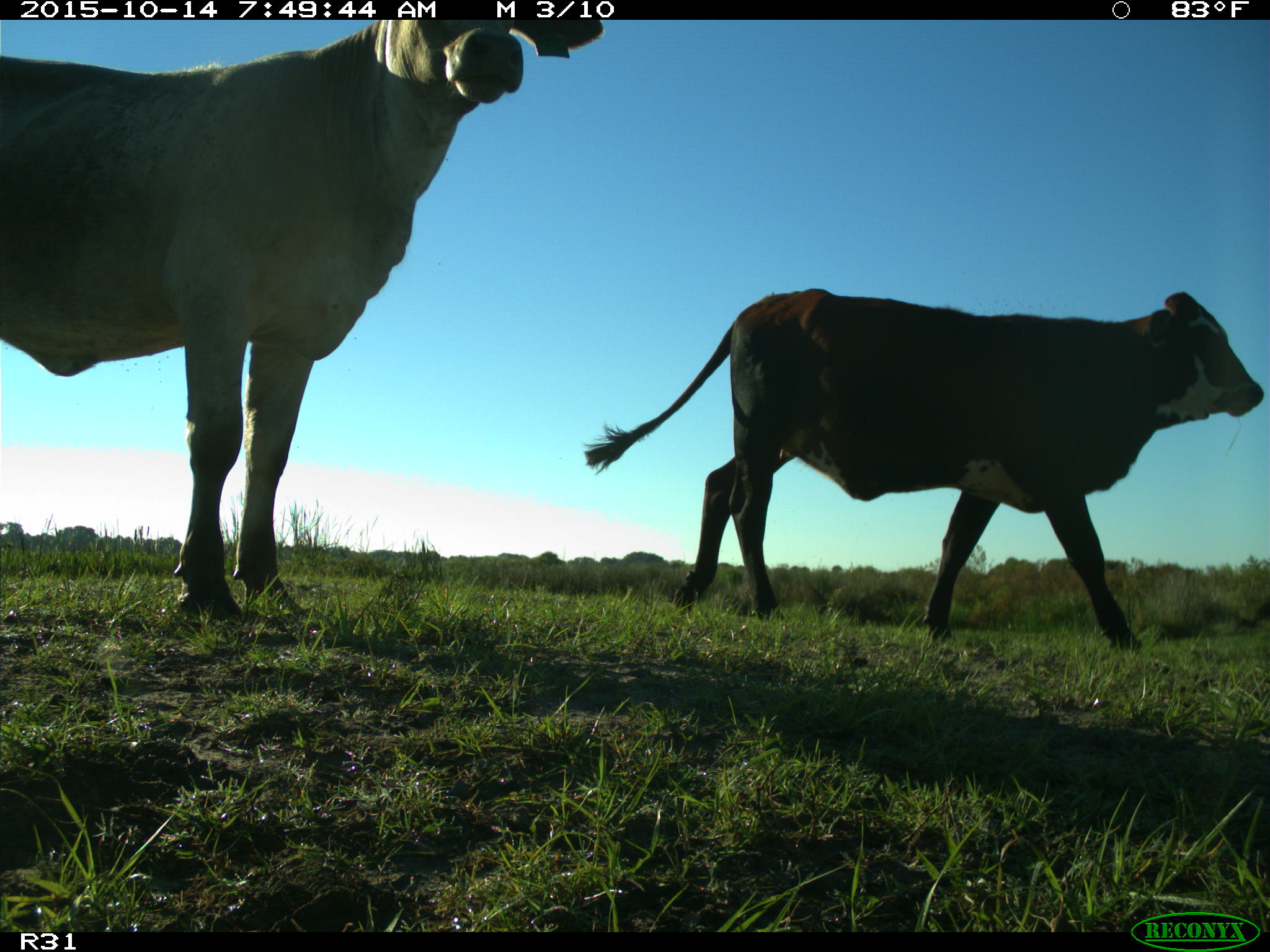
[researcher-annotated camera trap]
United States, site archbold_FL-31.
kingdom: Animalia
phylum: Chordata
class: Mammalia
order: Artiodactyla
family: Bovidae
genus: Bos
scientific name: Bos taurus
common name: domestic cow